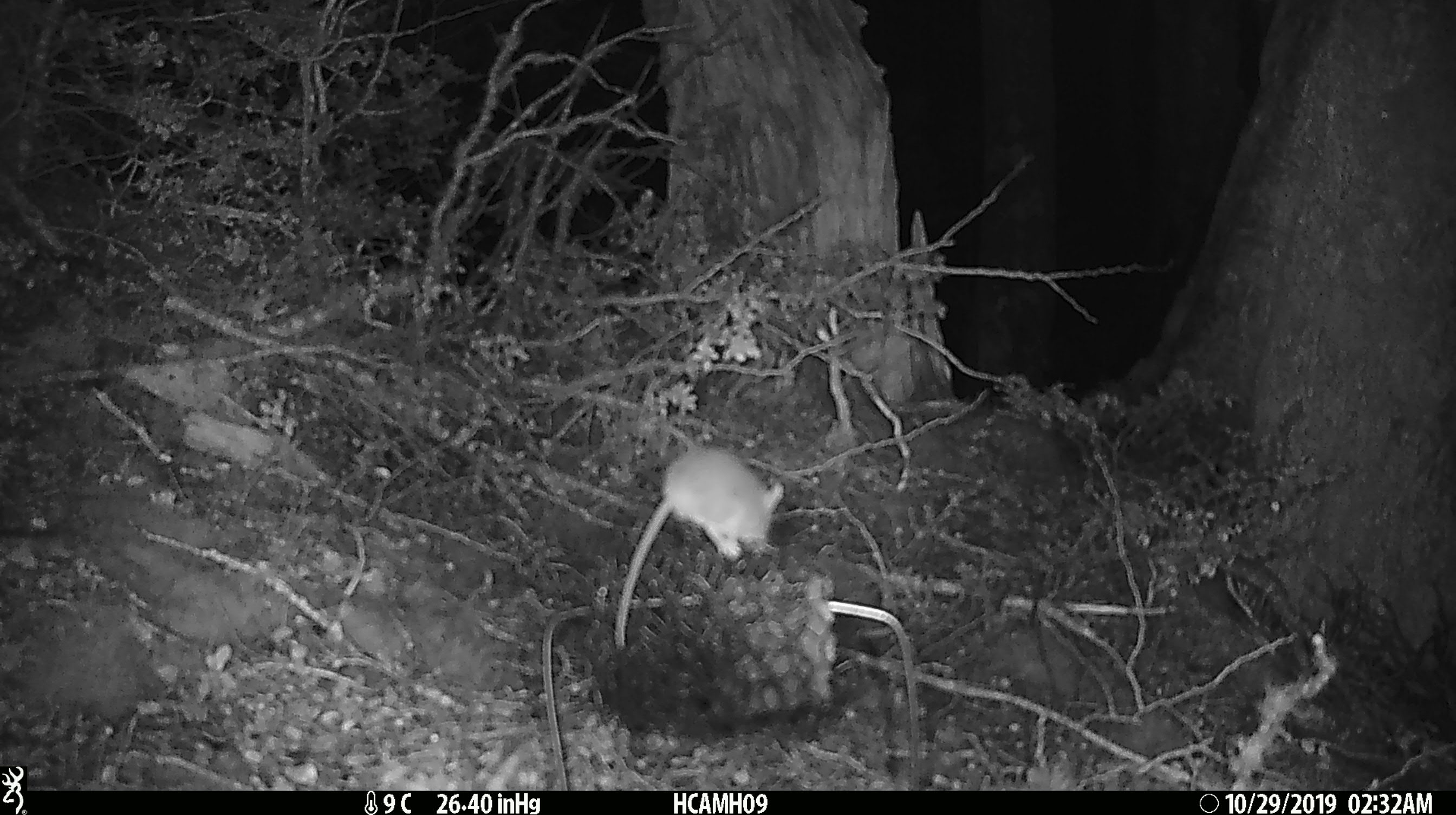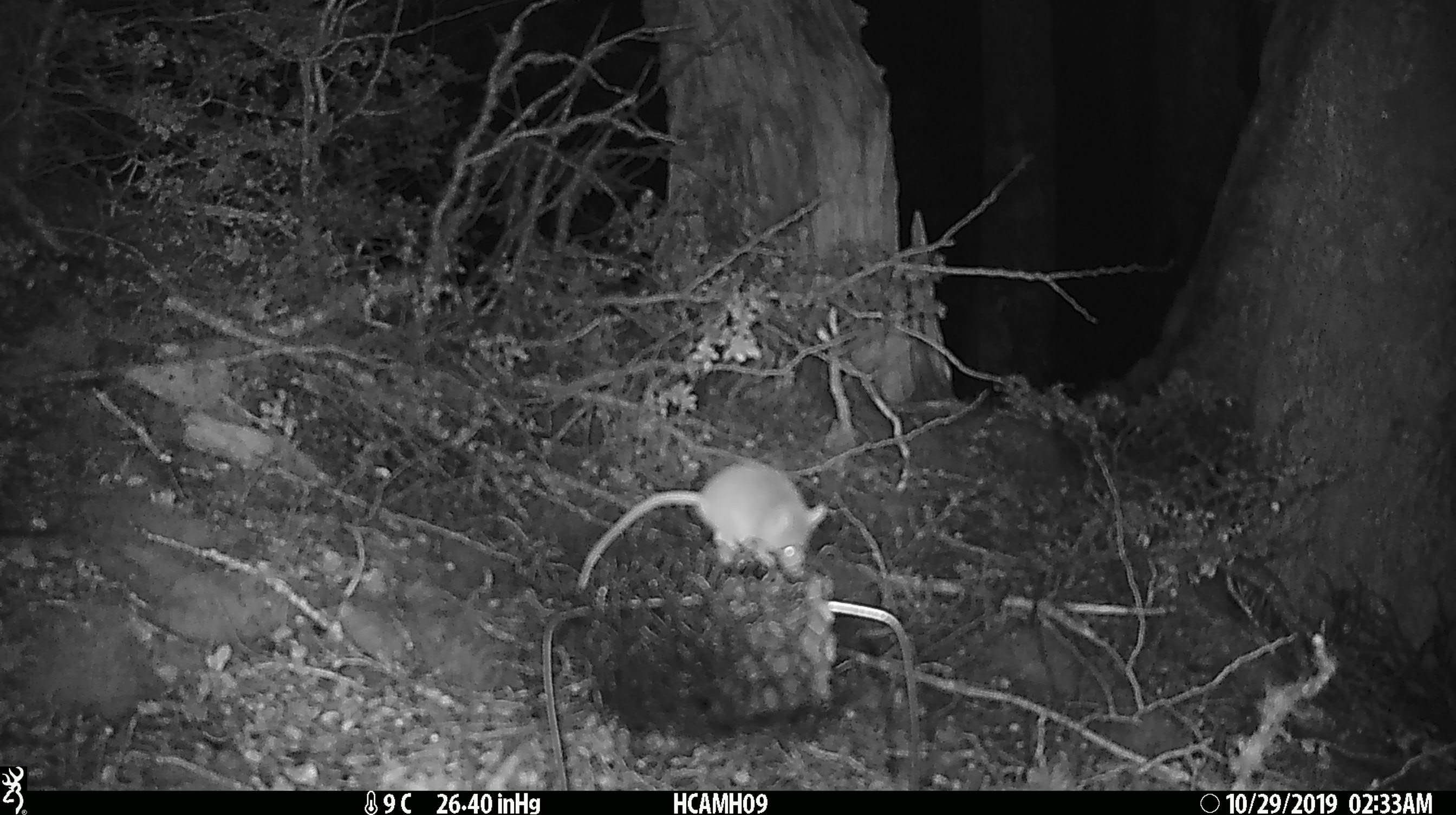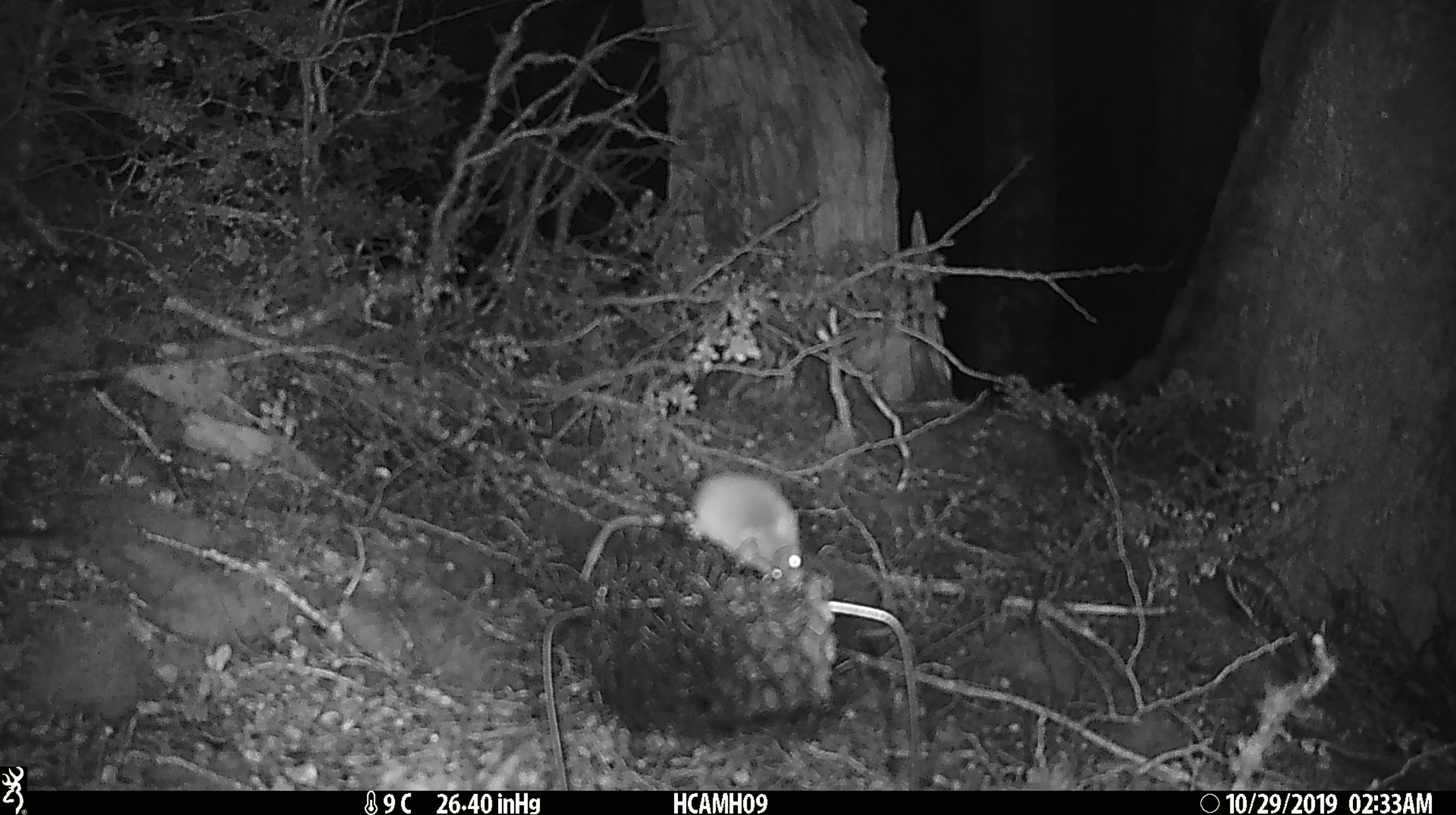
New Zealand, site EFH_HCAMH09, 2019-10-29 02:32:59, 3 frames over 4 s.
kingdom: Animalia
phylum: Chordata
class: Mammalia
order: Rodentia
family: Muridae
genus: Mus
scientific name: Mus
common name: mouse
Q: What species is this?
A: Mouse (Mus).